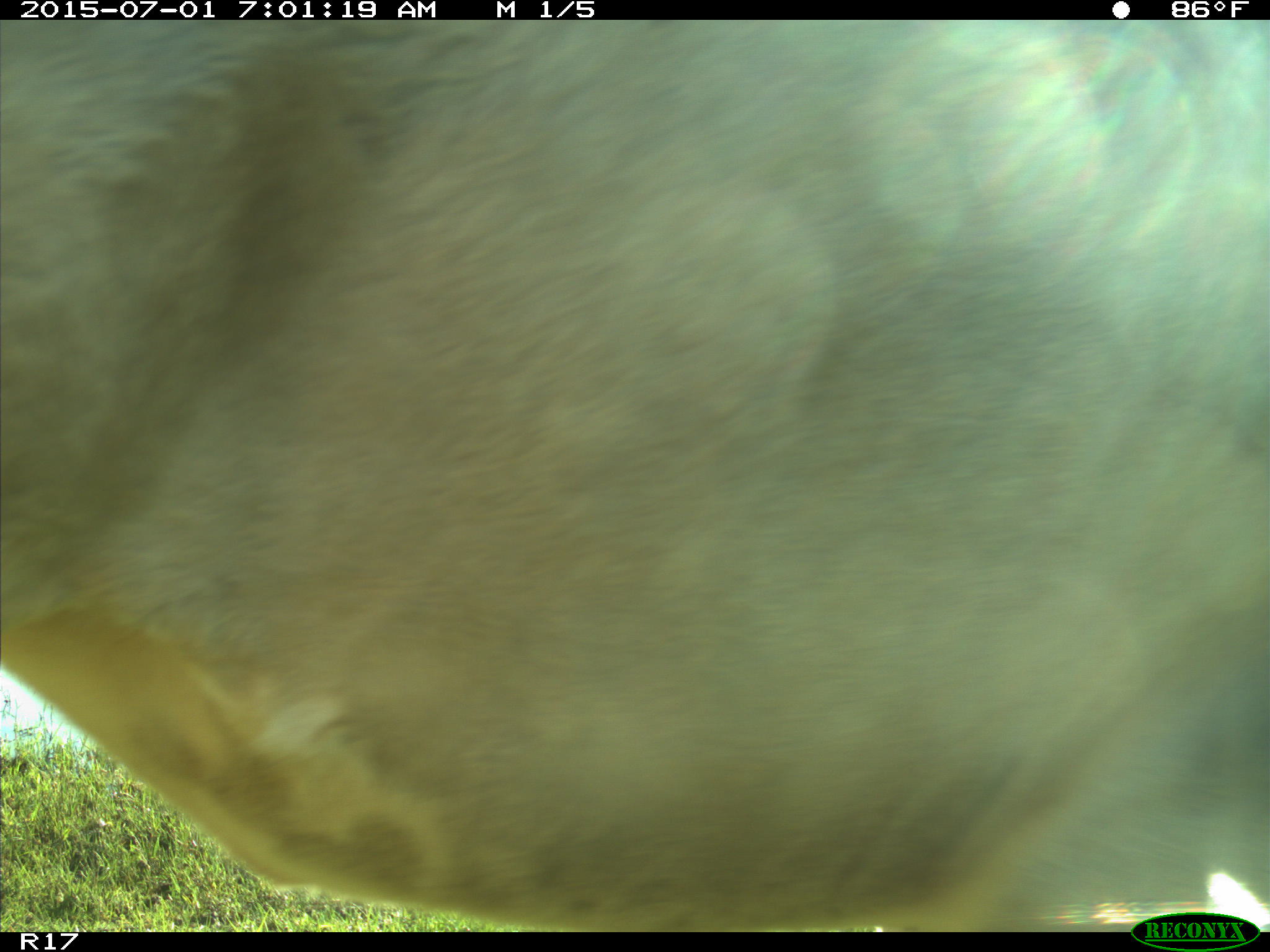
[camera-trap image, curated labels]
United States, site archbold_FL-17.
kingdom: Animalia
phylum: Chordata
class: Mammalia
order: Artiodactyla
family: Bovidae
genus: Bos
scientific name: Bos taurus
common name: domestic cow